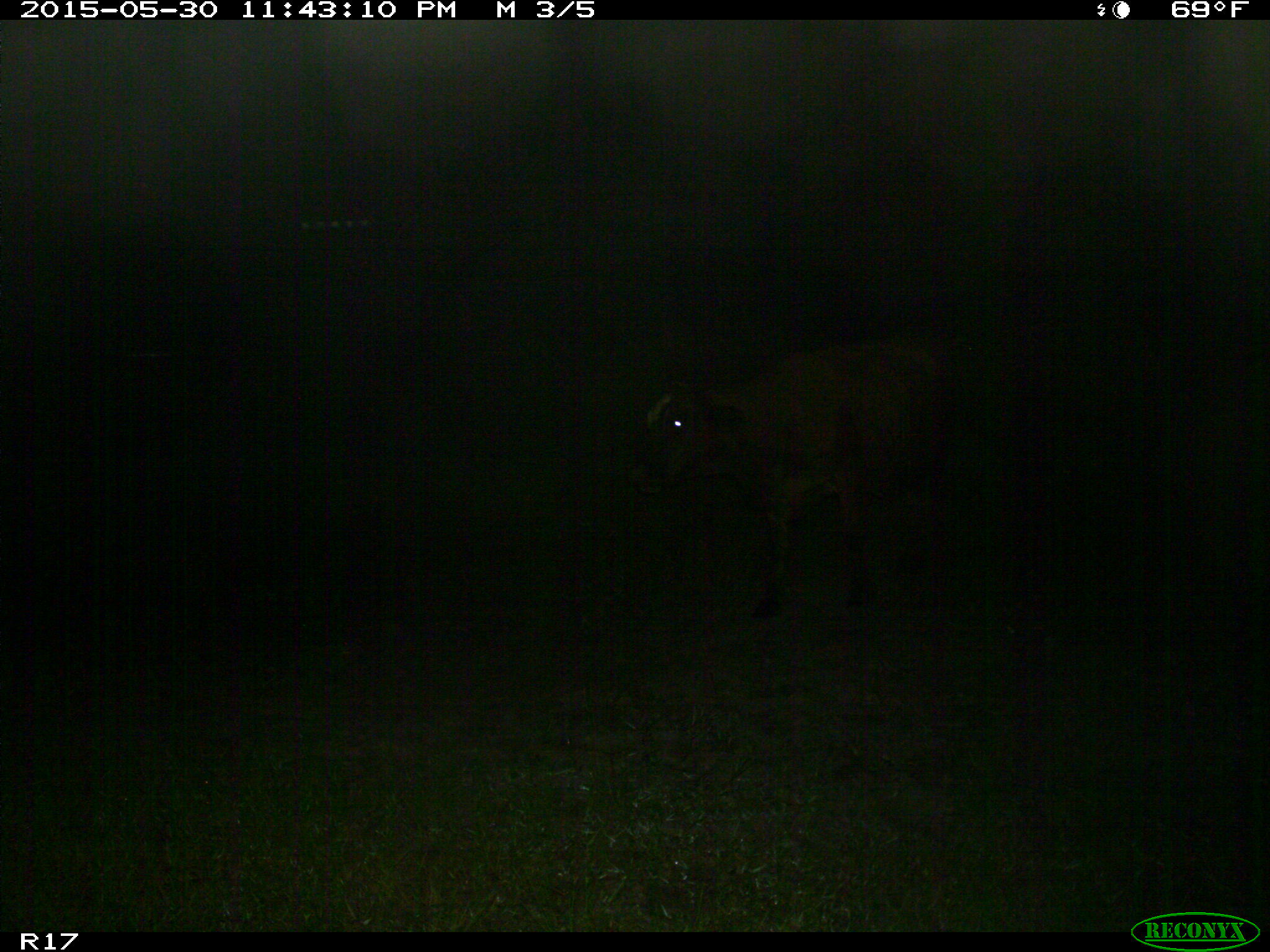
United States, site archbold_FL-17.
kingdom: Animalia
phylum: Chordata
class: Mammalia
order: Artiodactyla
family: Bovidae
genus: Bos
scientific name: Bos taurus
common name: domestic cow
Bos taurus (domestic cow).